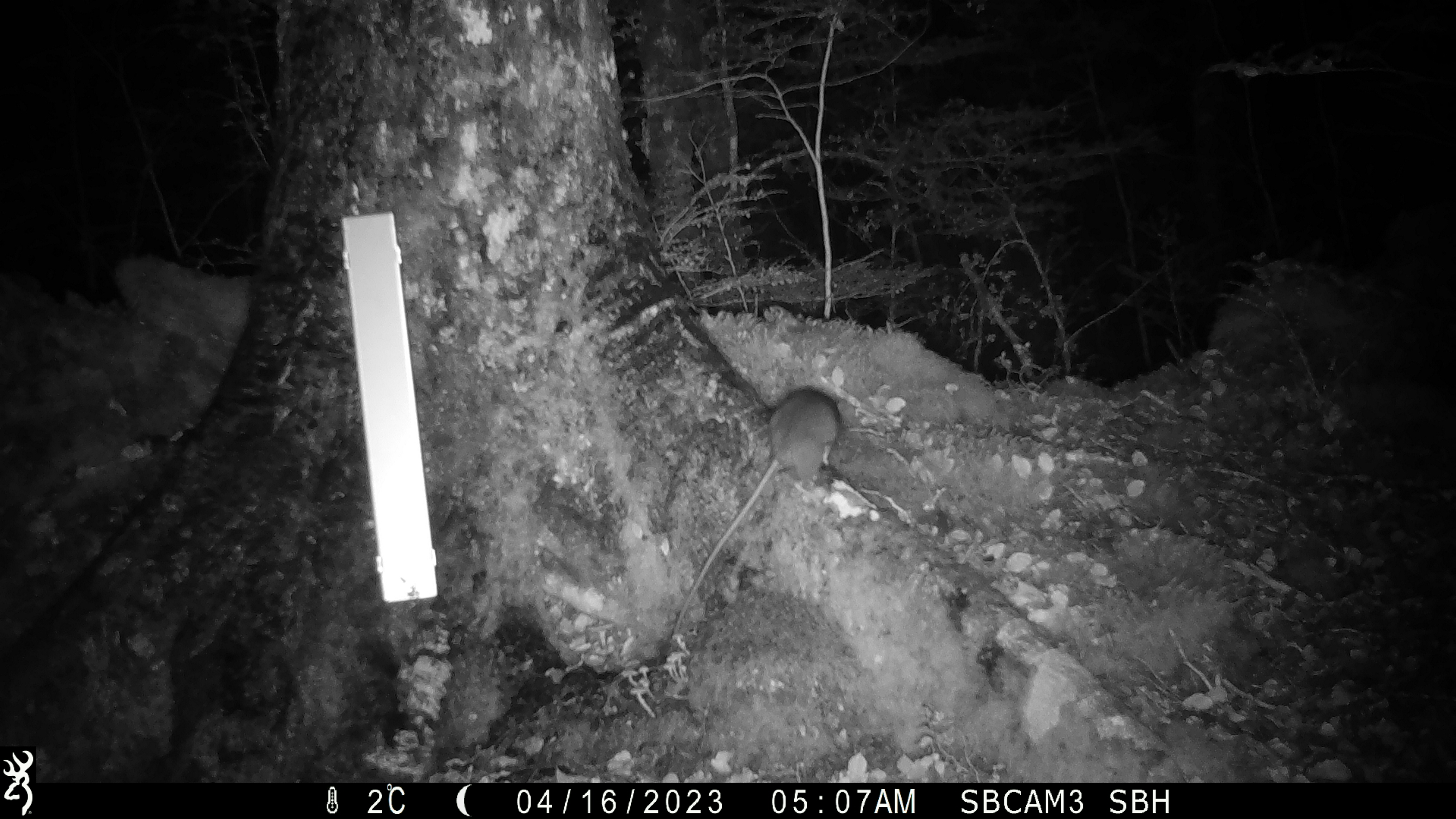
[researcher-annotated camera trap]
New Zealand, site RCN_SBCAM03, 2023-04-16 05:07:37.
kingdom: Animalia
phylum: Chordata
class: Mammalia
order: Rodentia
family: Muridae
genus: Rattus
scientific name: Rattus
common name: rat